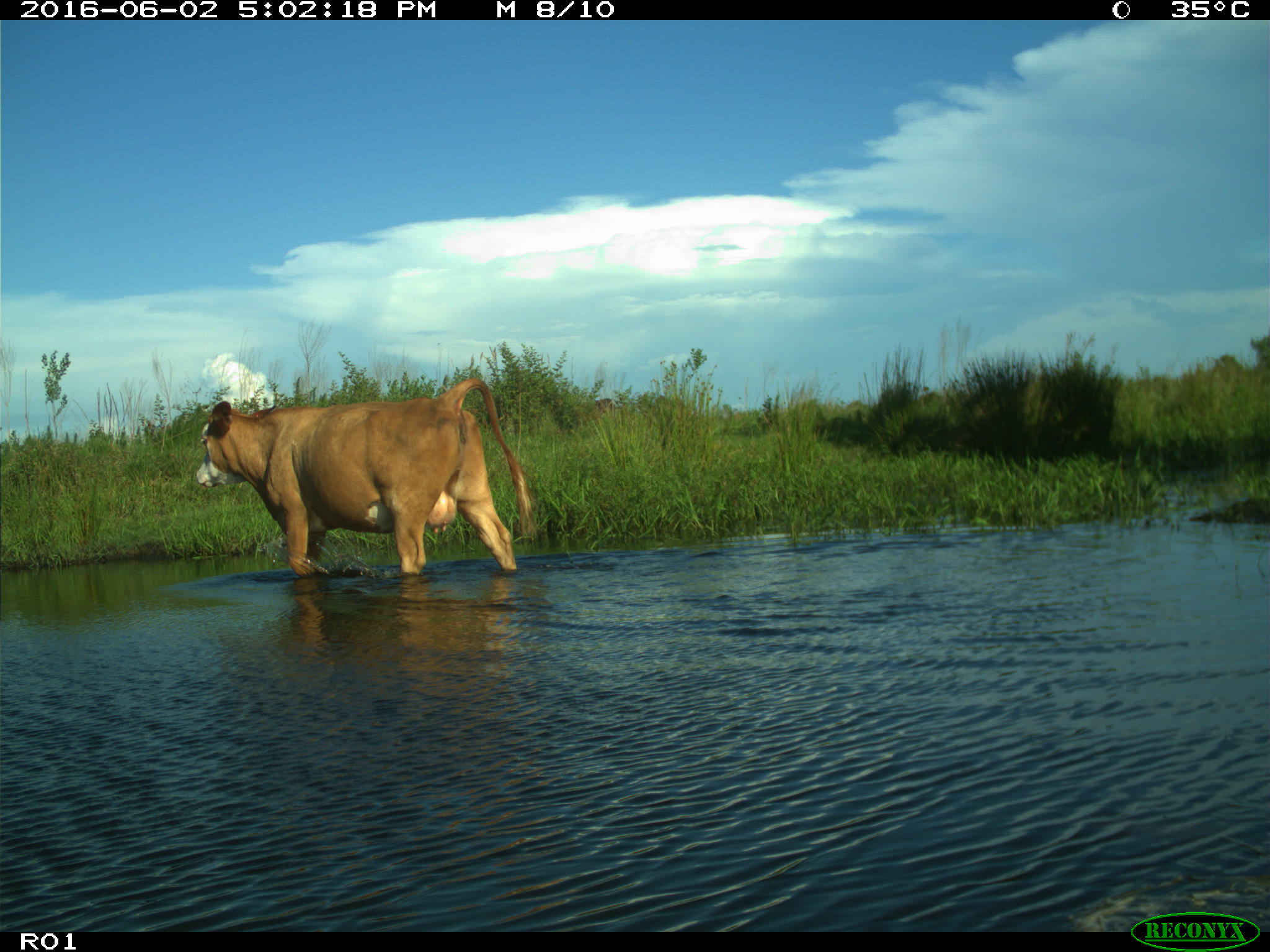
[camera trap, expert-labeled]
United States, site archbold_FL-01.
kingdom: Animalia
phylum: Chordata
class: Mammalia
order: Artiodactyla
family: Bovidae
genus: Bos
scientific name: Bos taurus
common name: domestic cow